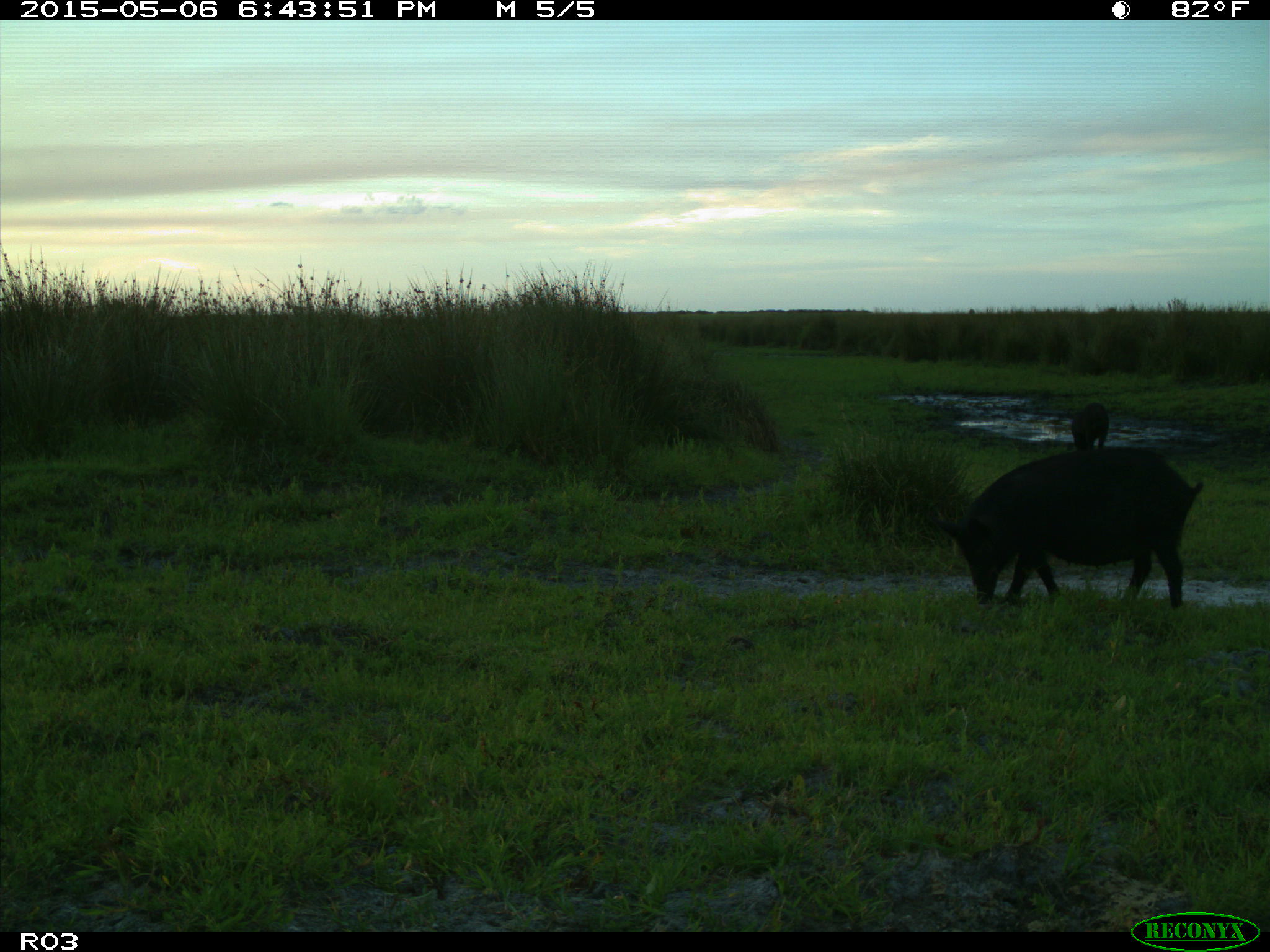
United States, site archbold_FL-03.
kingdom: Animalia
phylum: Chordata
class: Mammalia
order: Artiodactyla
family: Suidae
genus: Sus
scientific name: Sus scrofa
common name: wild boar